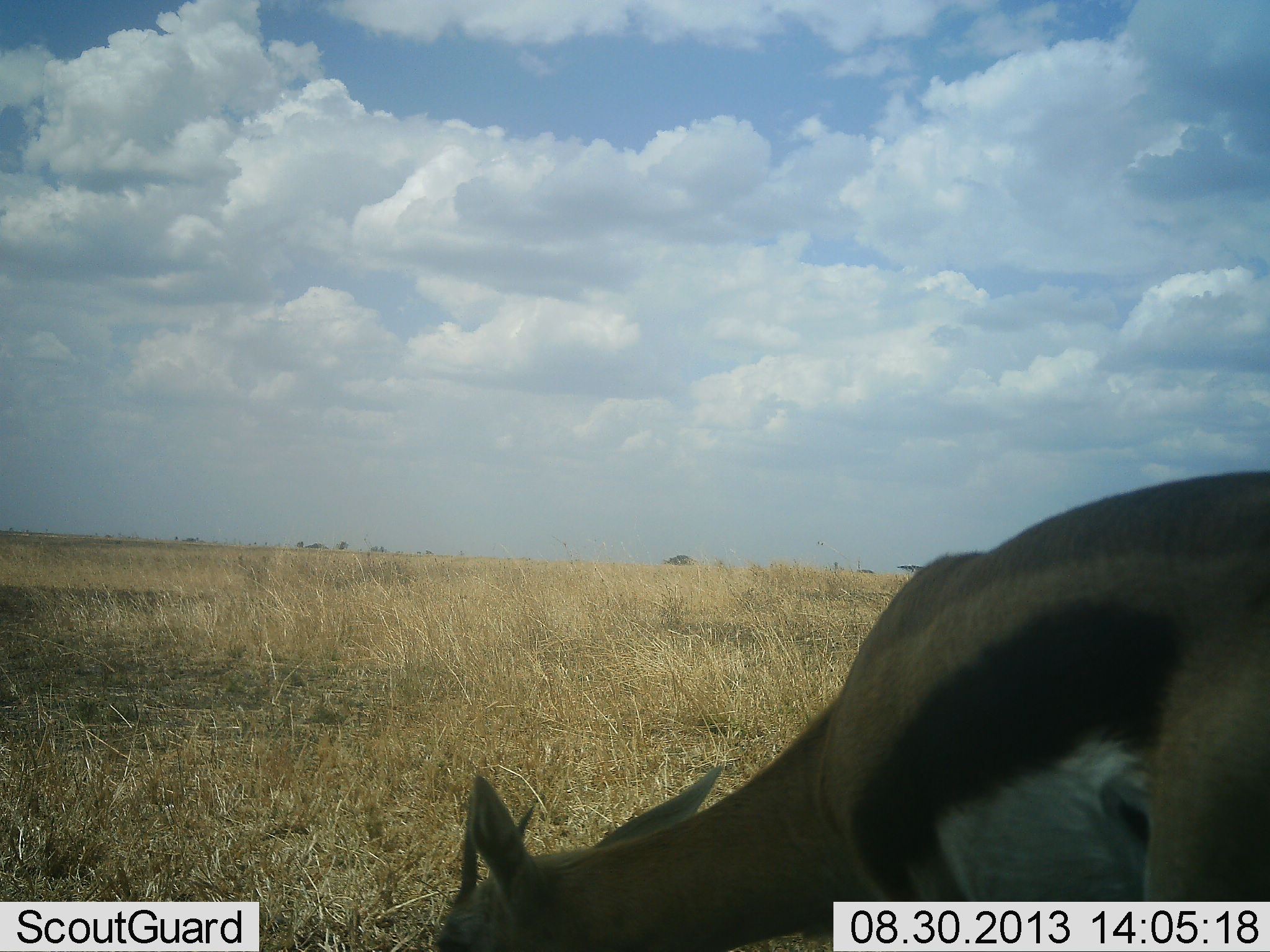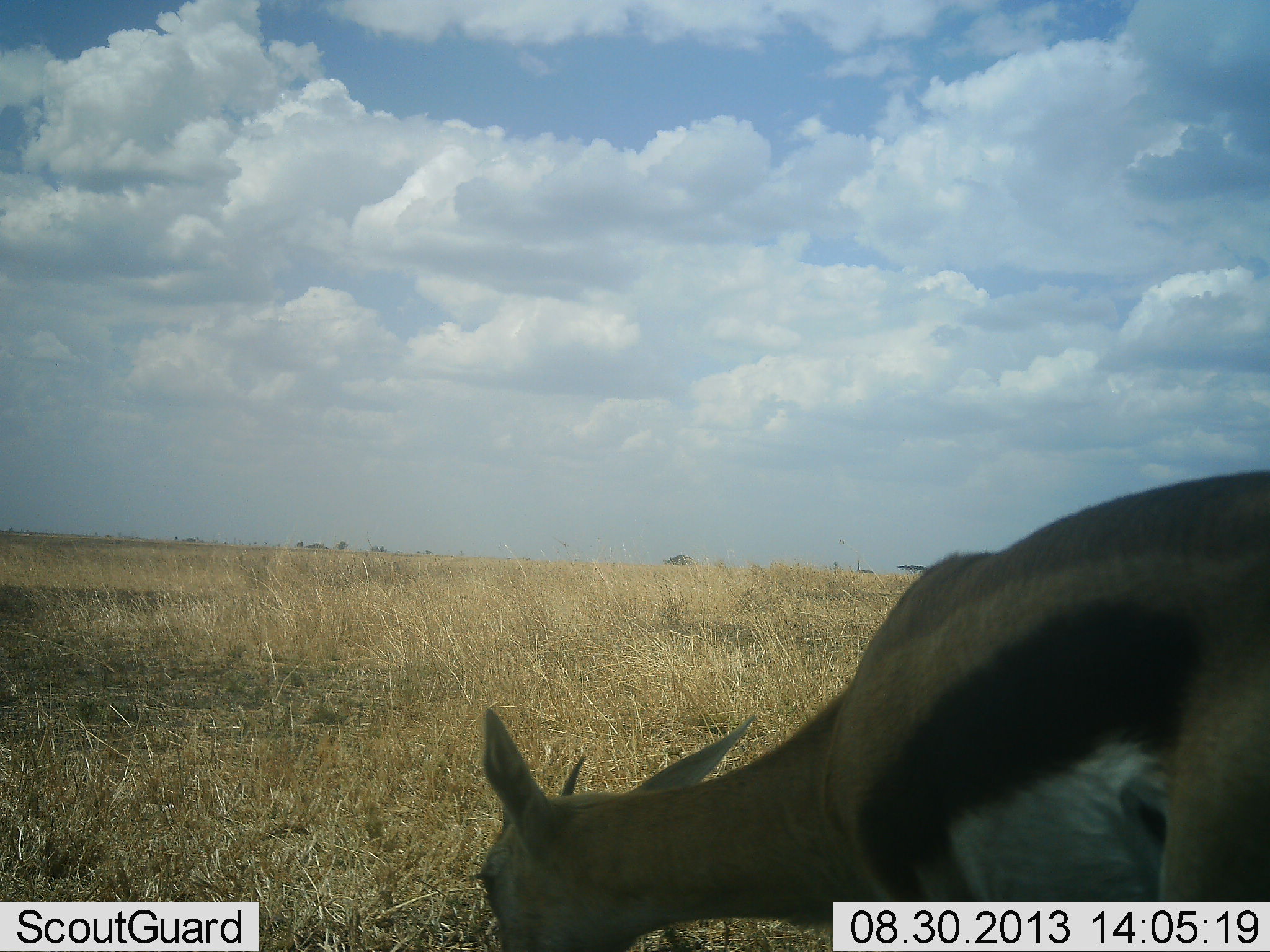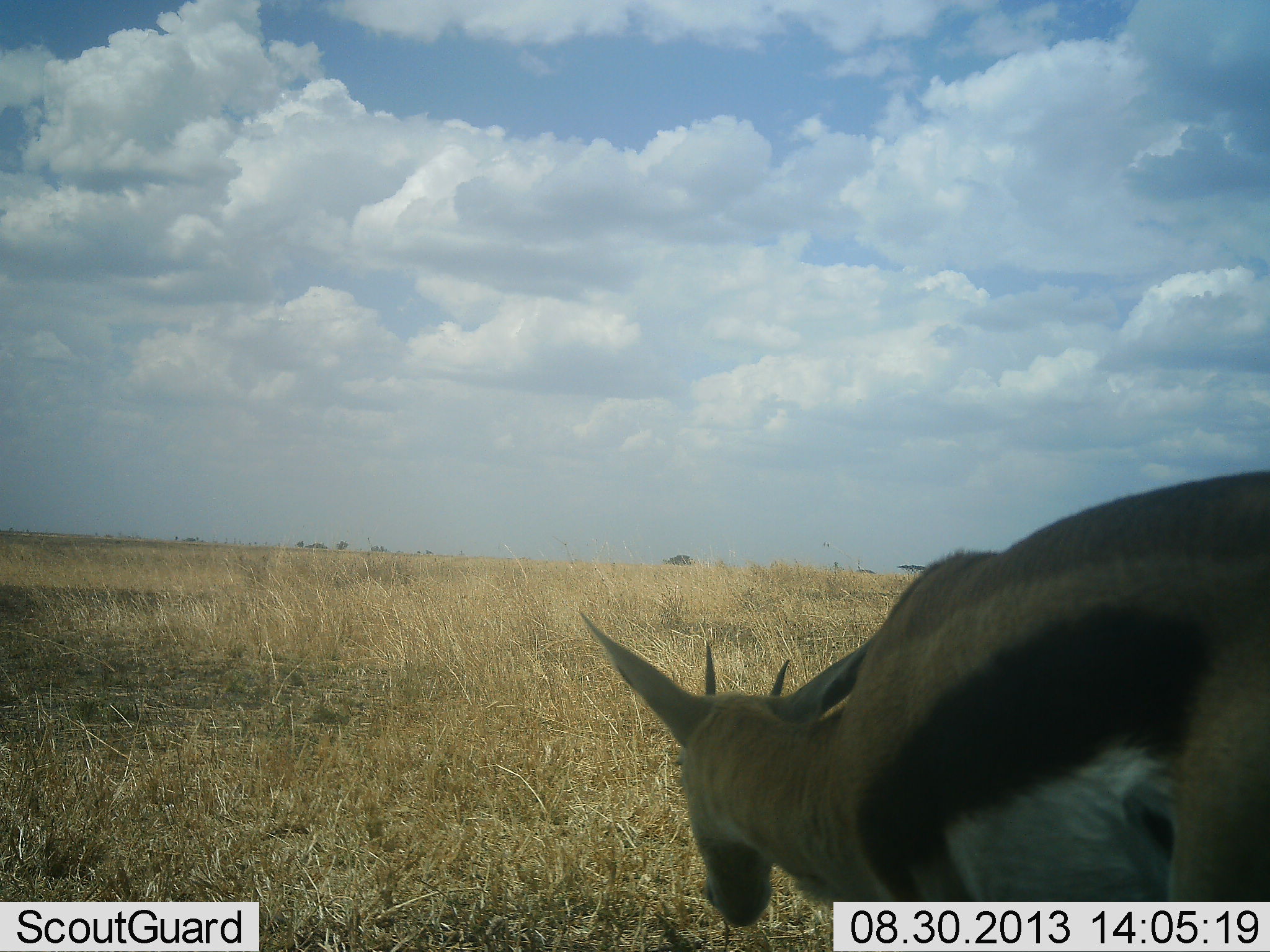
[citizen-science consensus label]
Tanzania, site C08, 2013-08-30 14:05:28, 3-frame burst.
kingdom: Animalia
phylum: Chordata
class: Mammalia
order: Artiodactyla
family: Bovidae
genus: Eudorcas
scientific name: Eudorcas thomsonii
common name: thomson's gazelle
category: gazellethomsons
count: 1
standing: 25%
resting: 5%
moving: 0%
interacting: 0%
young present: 0%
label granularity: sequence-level